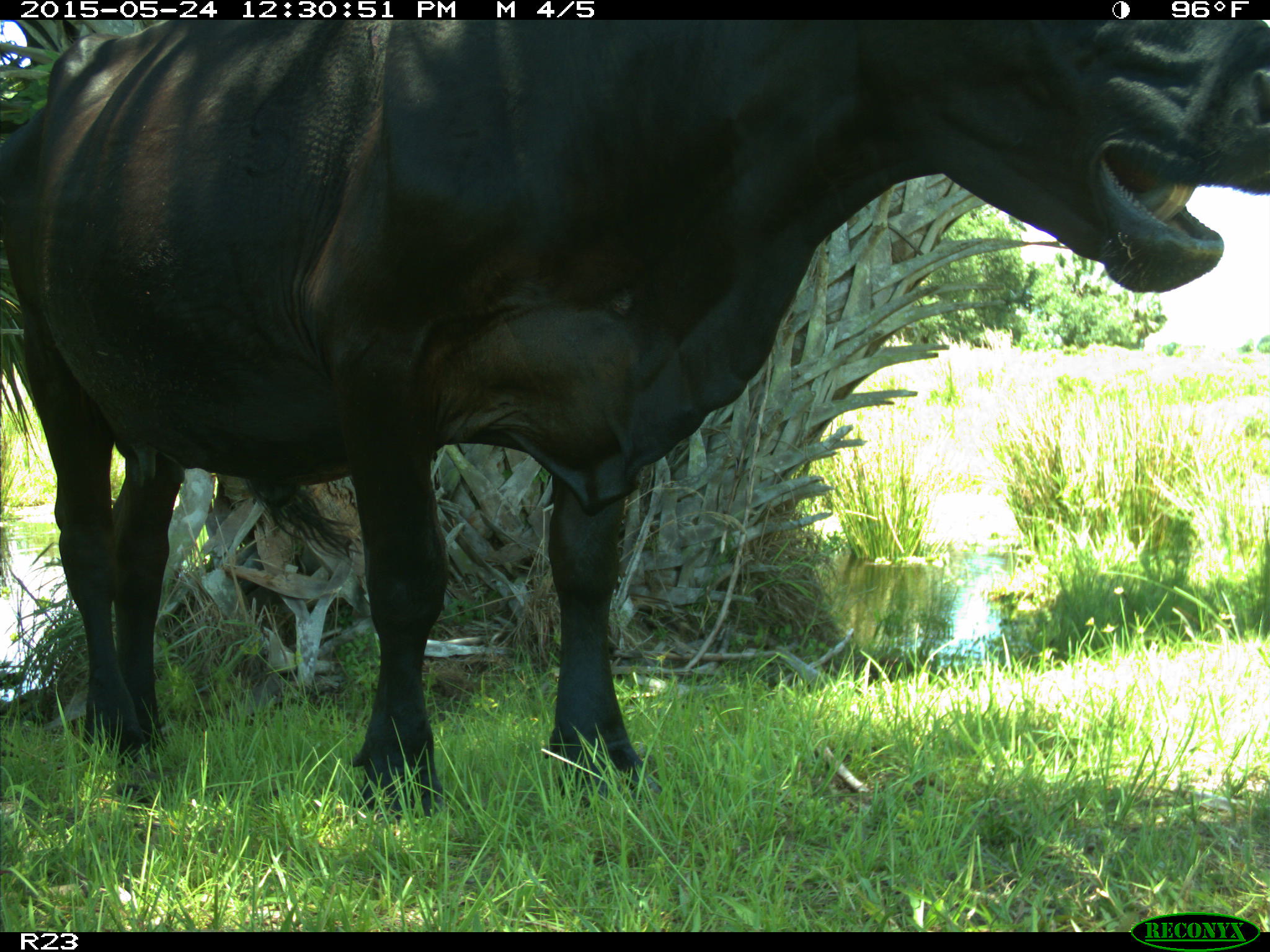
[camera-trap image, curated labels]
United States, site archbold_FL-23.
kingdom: Animalia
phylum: Chordata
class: Mammalia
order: Artiodactyla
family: Bovidae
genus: Bos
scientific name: Bos taurus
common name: domestic cow